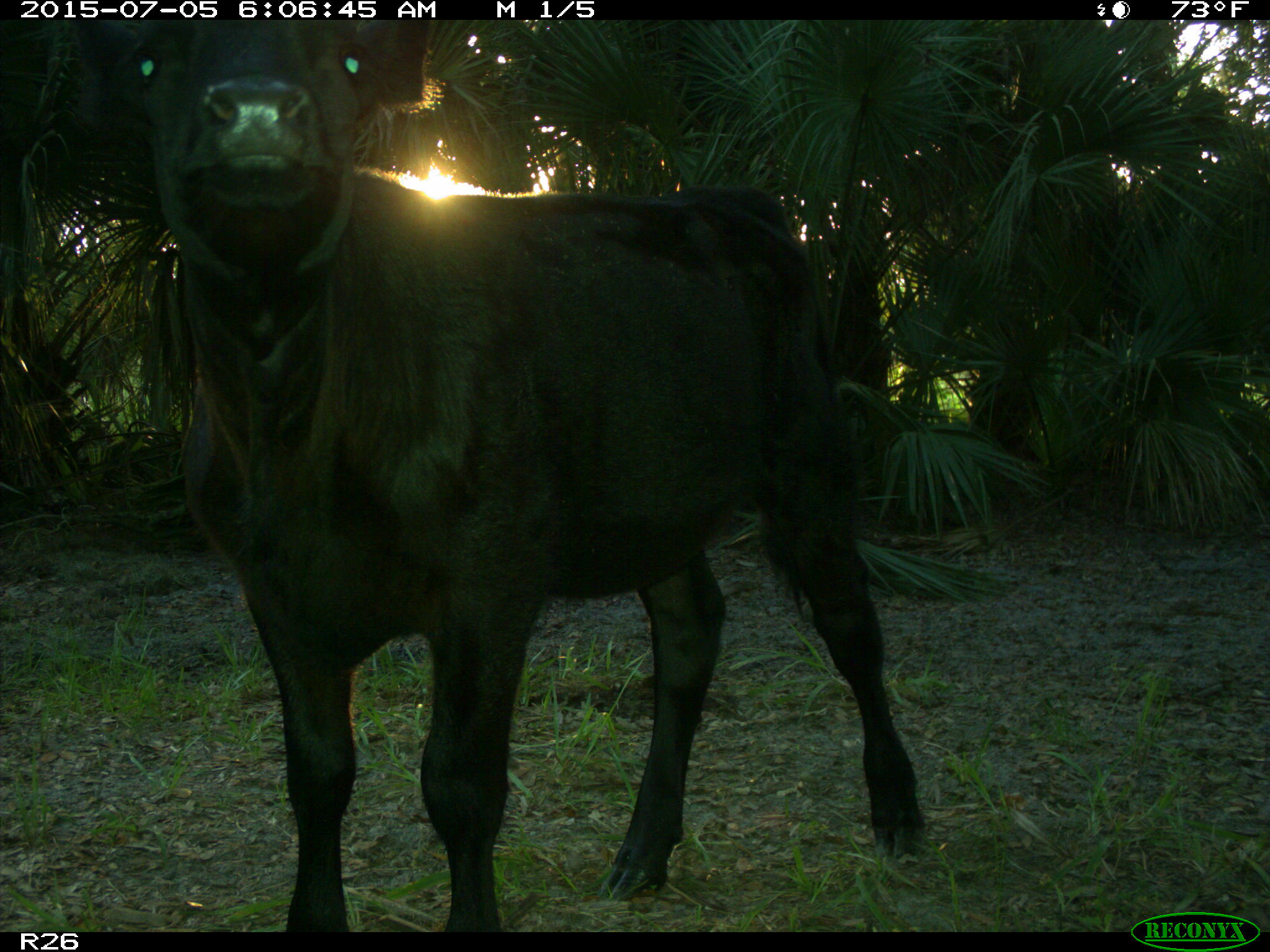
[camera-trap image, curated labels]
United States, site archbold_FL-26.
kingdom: Animalia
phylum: Chordata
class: Mammalia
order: Artiodactyla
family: Bovidae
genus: Bos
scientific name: Bos taurus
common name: domestic cow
Bos taurus (domestic cow).